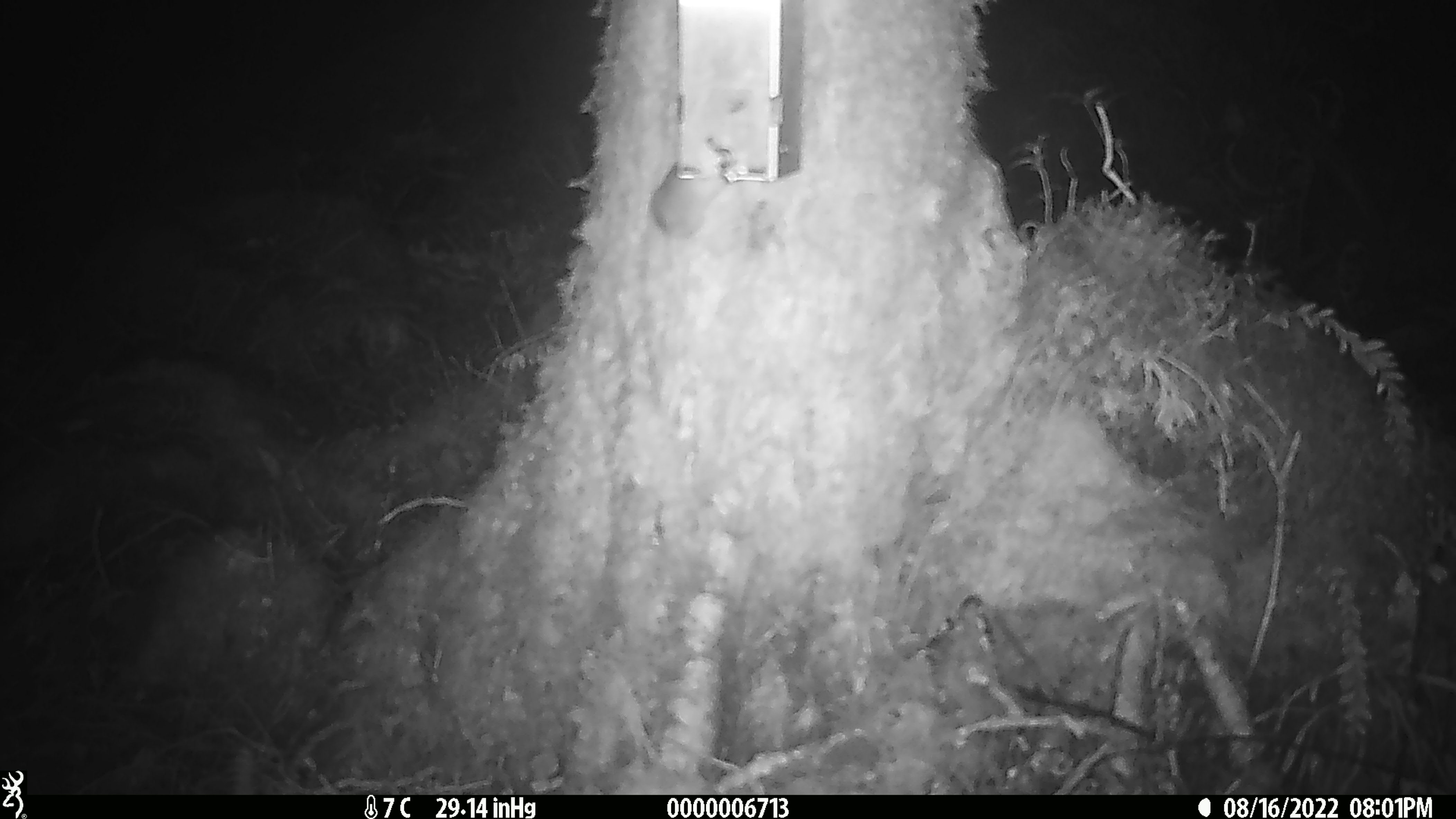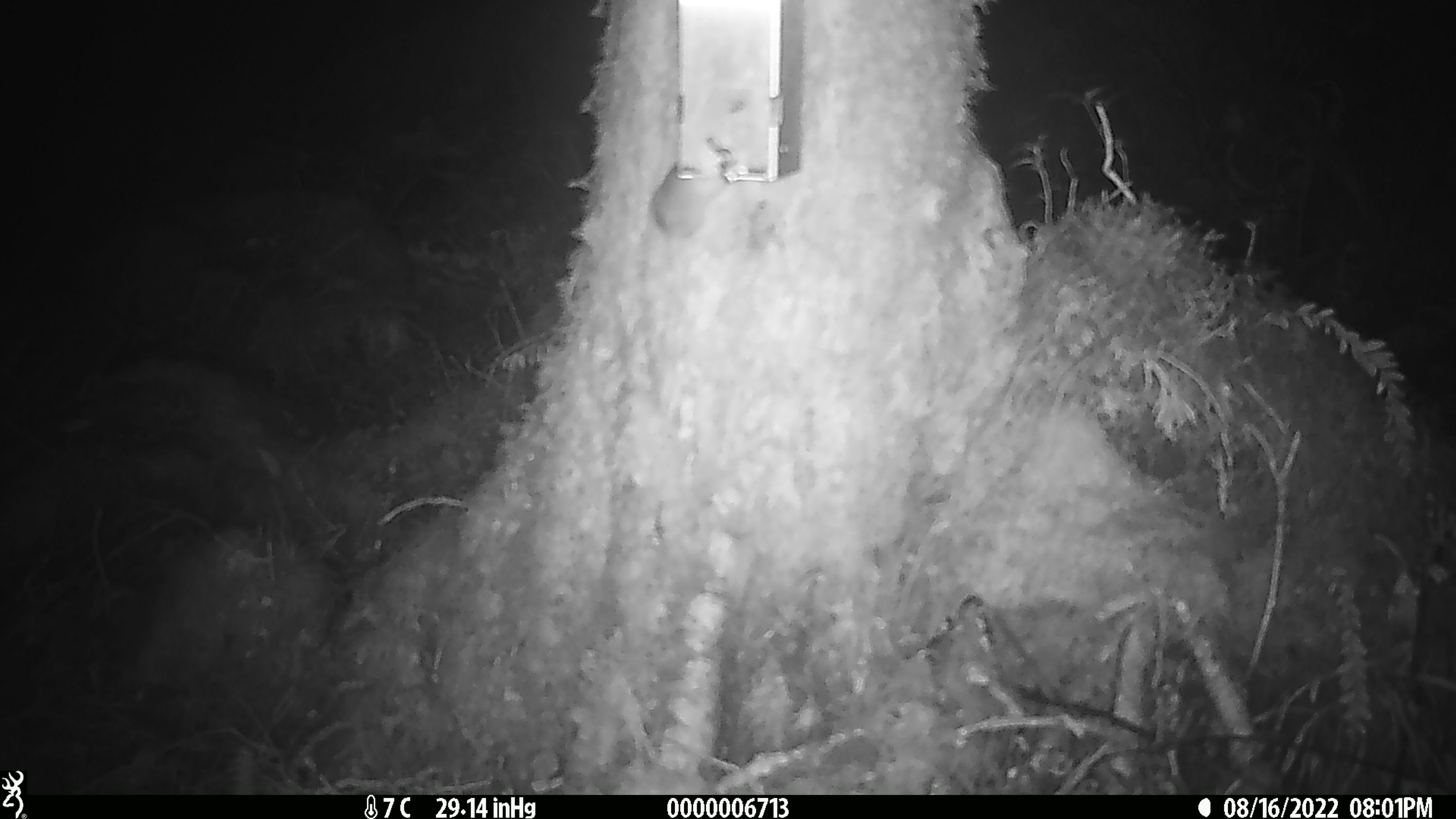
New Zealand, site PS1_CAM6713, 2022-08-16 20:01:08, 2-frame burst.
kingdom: Animalia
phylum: Chordata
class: Mammalia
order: Rodentia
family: Muridae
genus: Mus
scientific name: Mus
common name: mouse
Mouse (Mus).